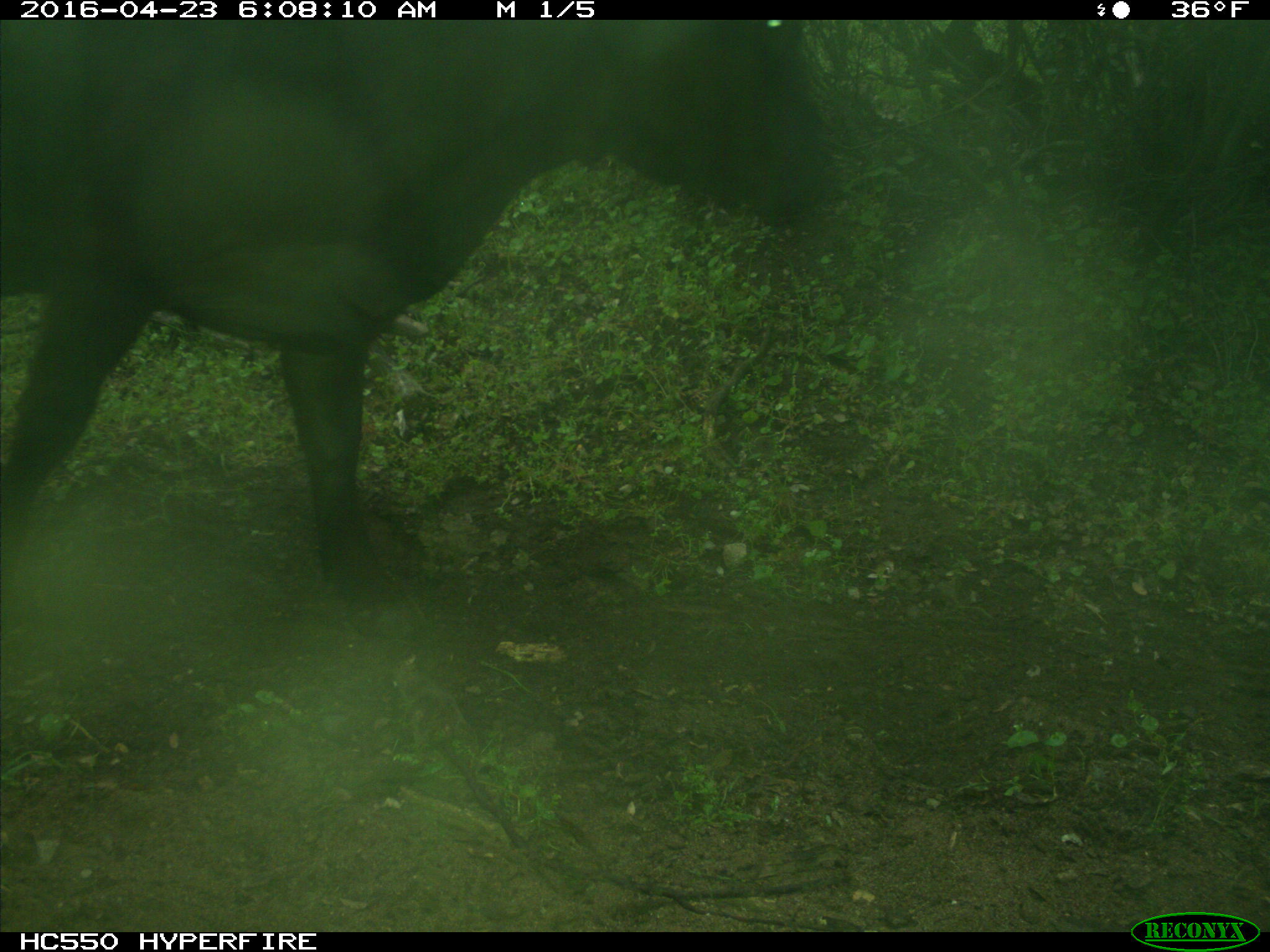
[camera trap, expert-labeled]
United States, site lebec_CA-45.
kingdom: Animalia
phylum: Chordata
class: Mammalia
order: Artiodactyla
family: Bovidae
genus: Bos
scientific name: Bos taurus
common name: domestic cow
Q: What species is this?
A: Bos taurus (domestic cow).